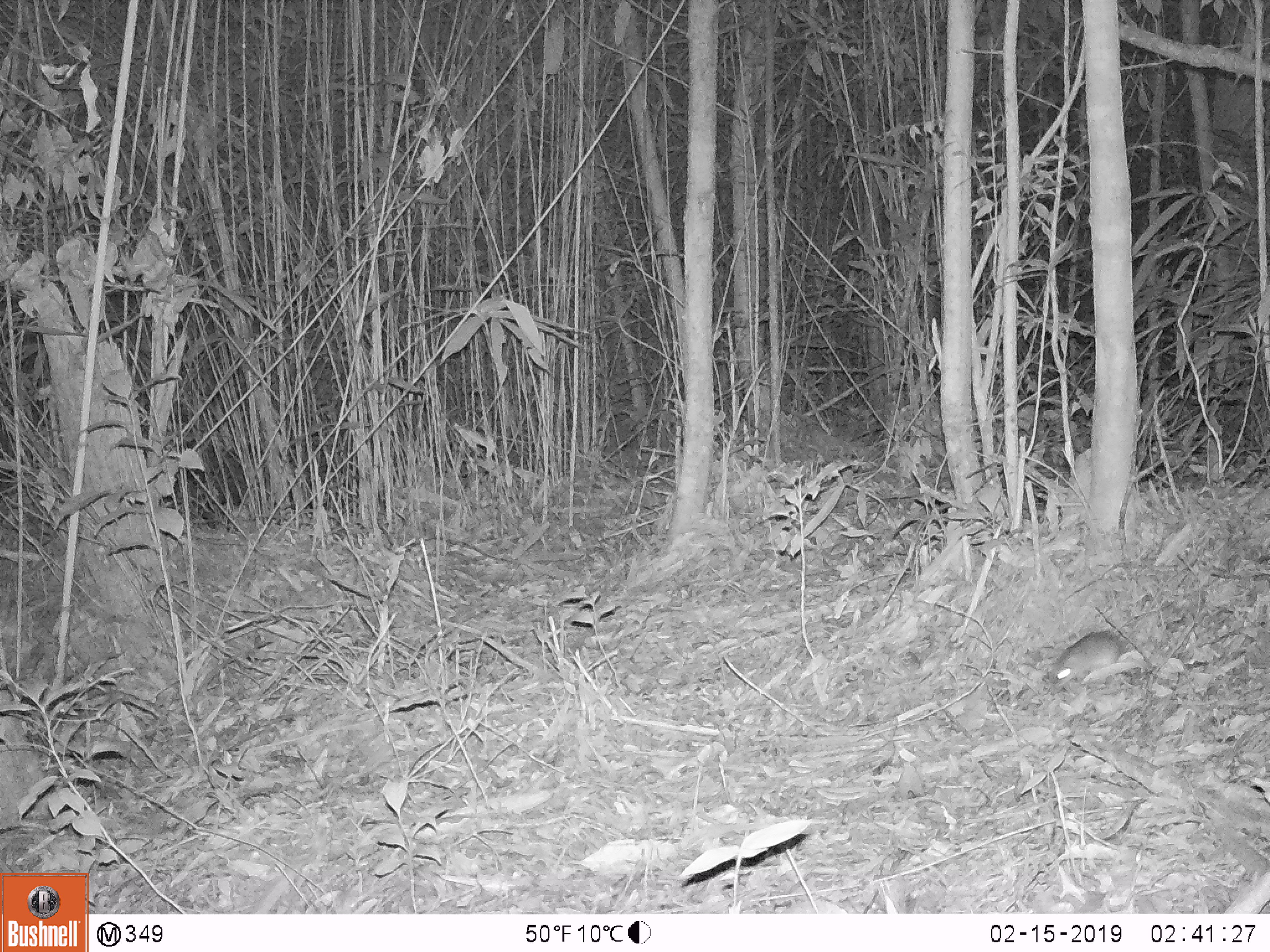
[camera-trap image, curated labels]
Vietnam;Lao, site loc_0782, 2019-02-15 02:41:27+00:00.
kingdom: Animalia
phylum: Chordata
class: Mammalia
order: Rodentia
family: Muridae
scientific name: Muridae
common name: old-world mice and rats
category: unidentified murid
Unidentified murid (old-world mice and rats) (Muridae). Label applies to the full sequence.